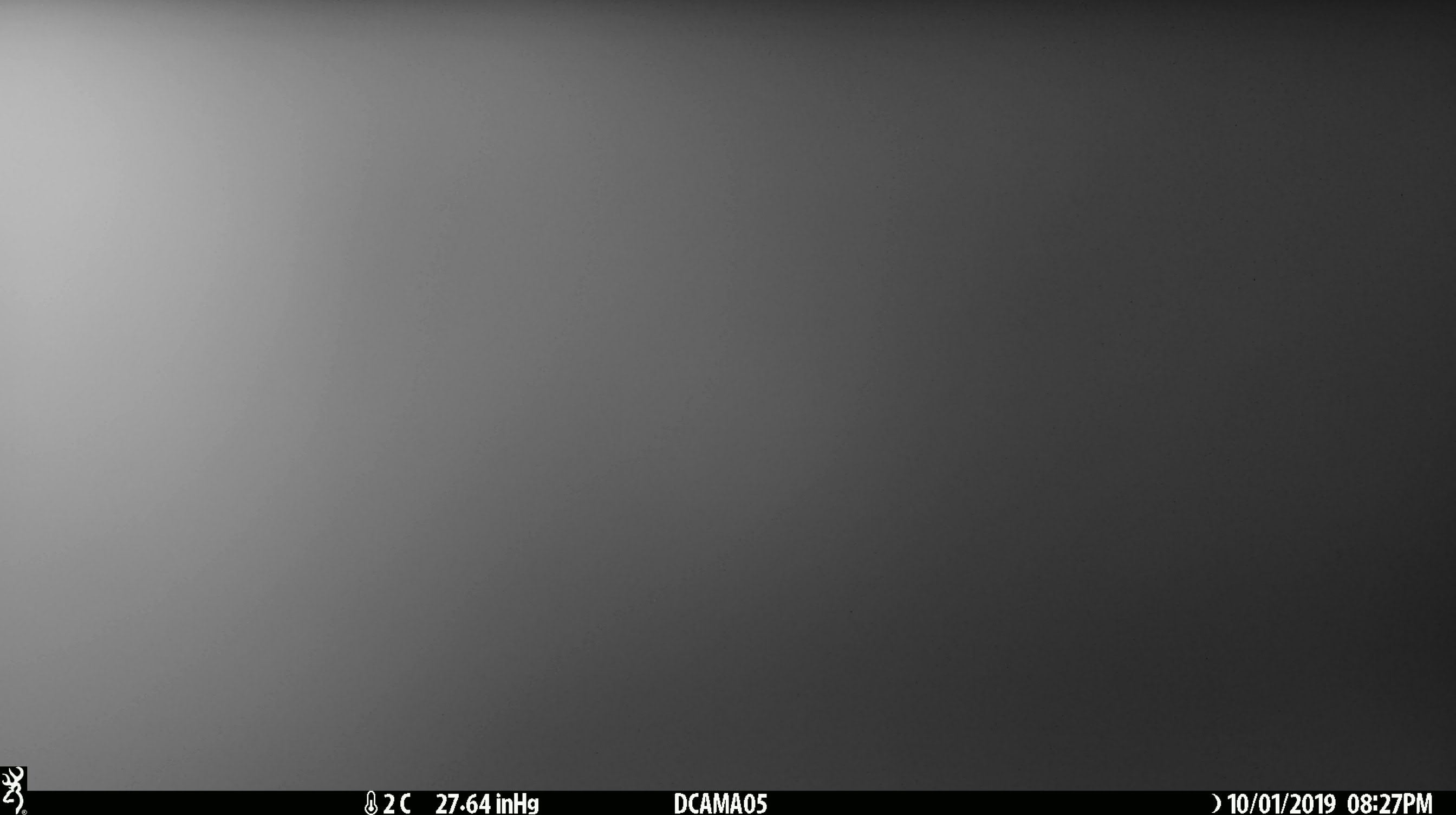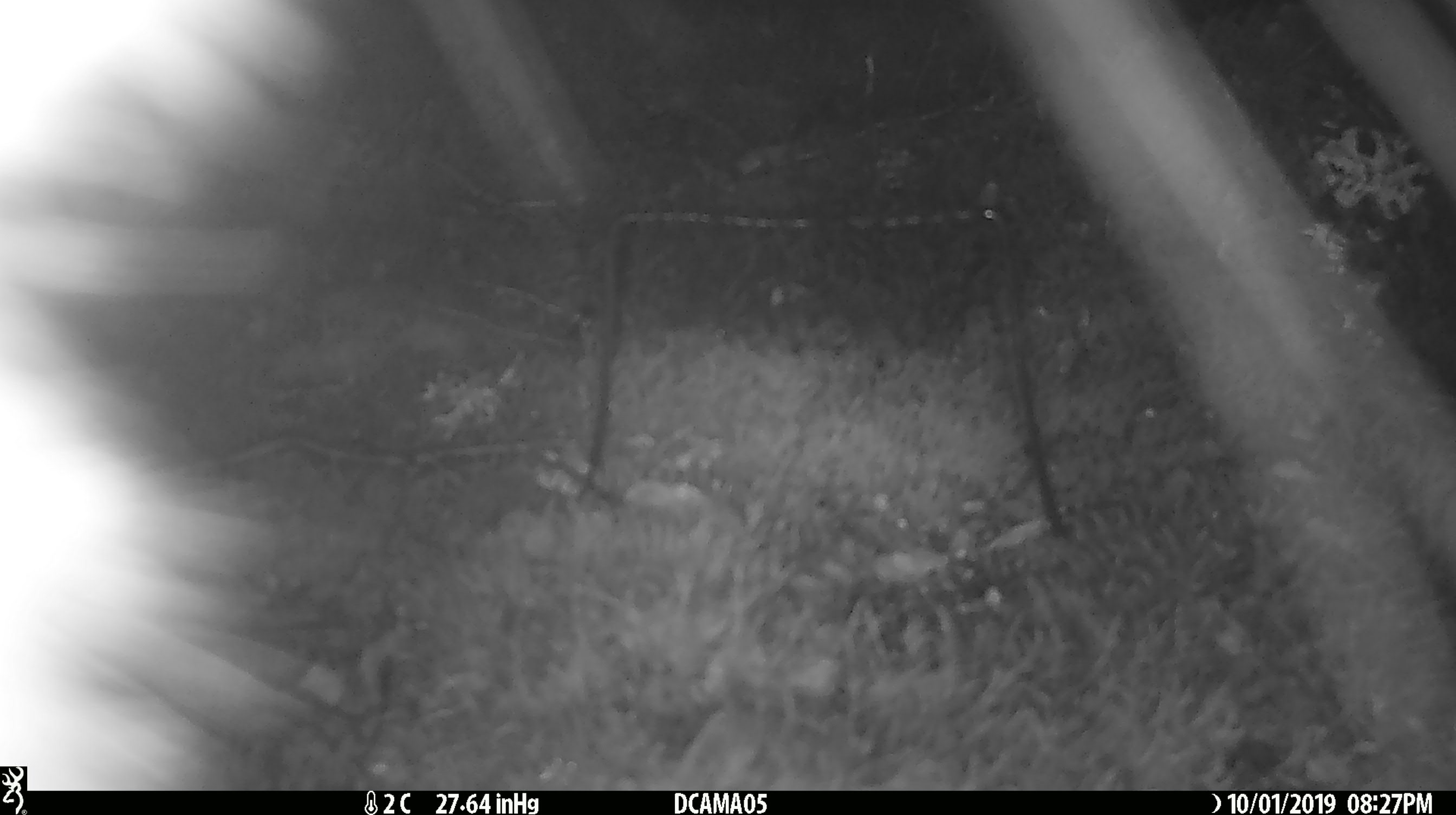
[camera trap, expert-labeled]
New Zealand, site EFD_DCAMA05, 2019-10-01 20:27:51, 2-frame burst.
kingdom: Animalia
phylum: Chordata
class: Mammalia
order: Diprotodontia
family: Phalangeridae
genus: Trichosurus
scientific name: Trichosurus vulpecula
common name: common brushtail possum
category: possum